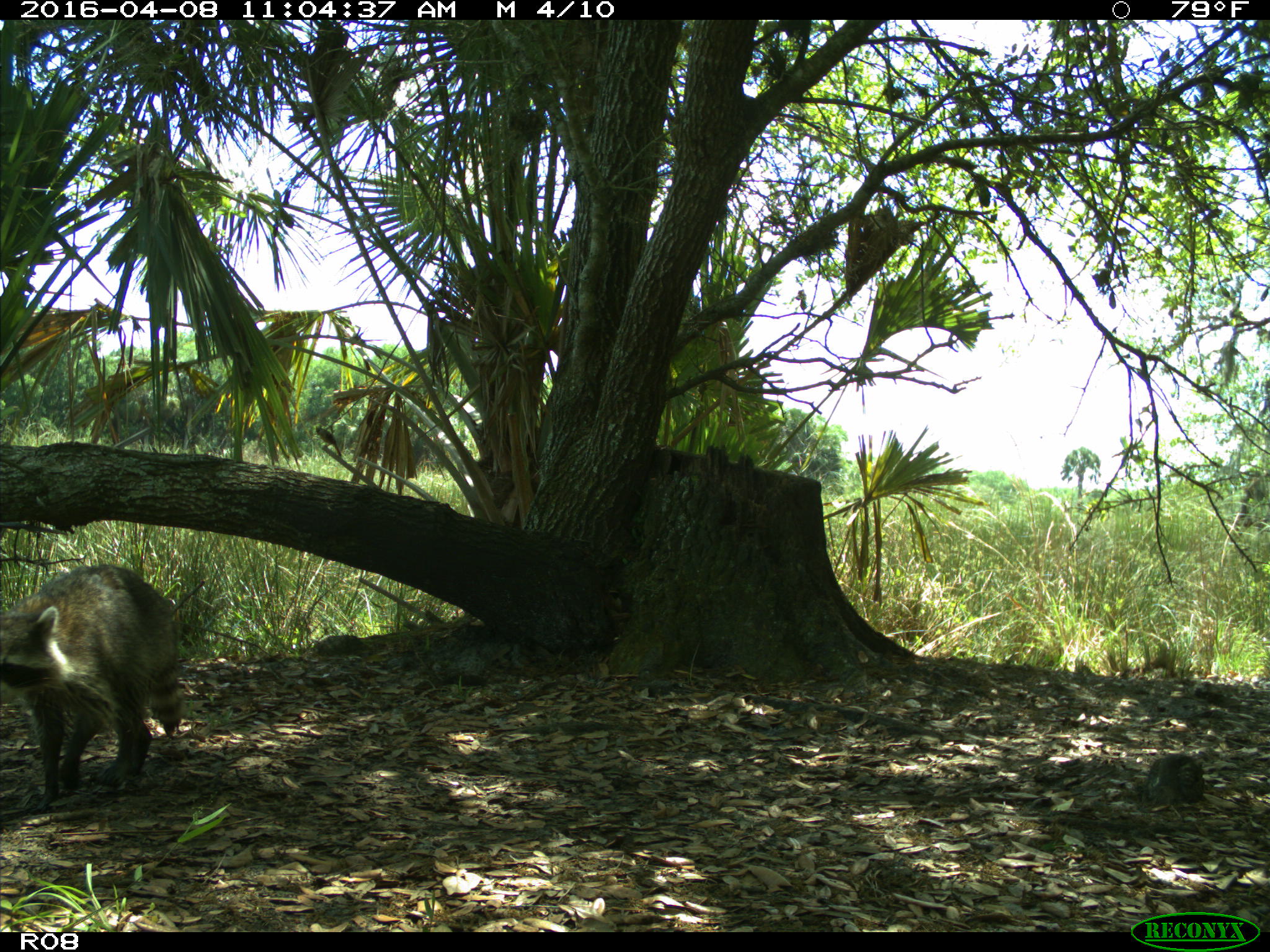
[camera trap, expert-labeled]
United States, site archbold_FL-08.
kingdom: Animalia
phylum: Chordata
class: Mammalia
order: Carnivora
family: Procyonidae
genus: Procyon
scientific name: Procyon lotor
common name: common raccoon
Procyon lotor (common raccoon).